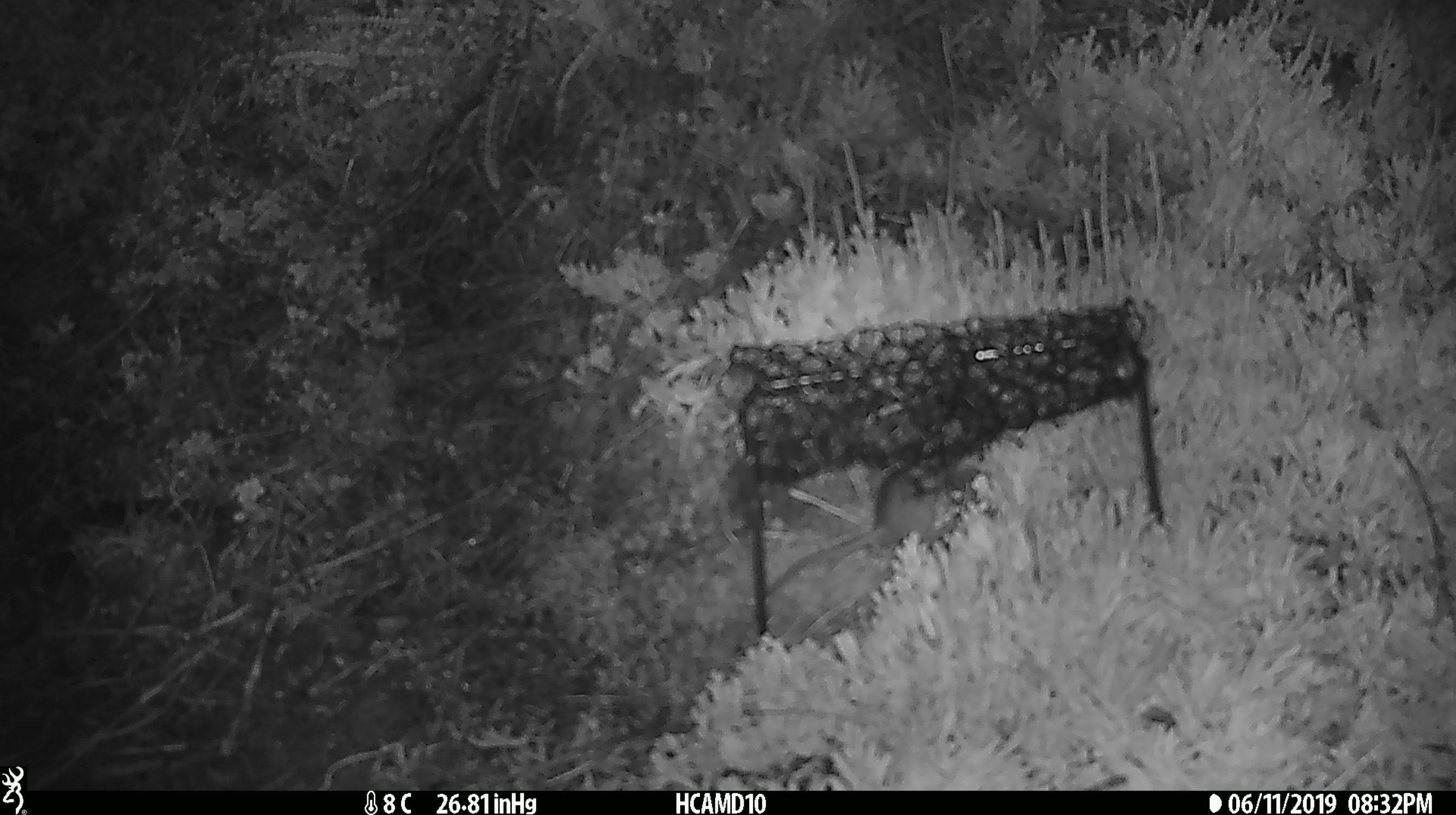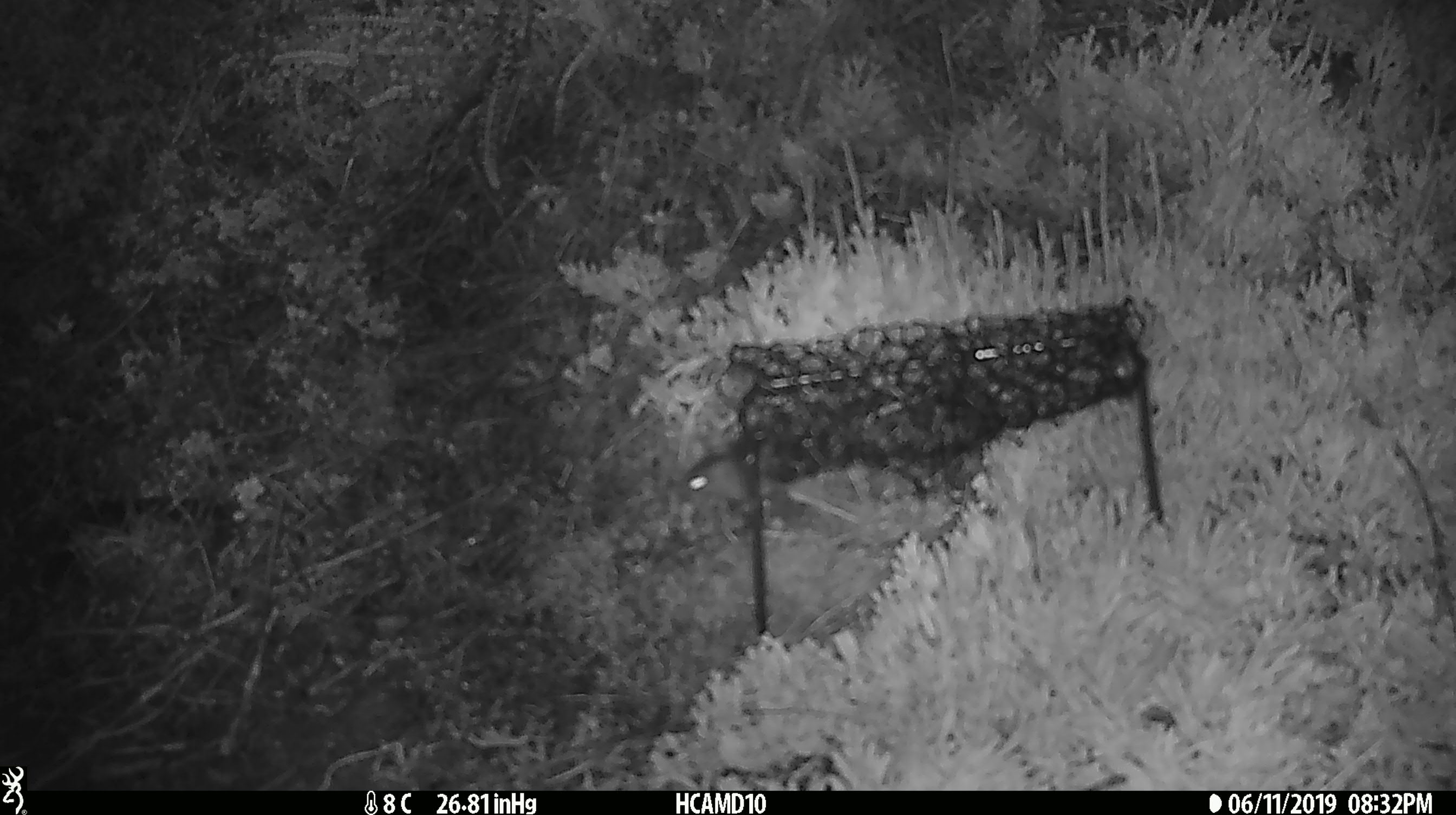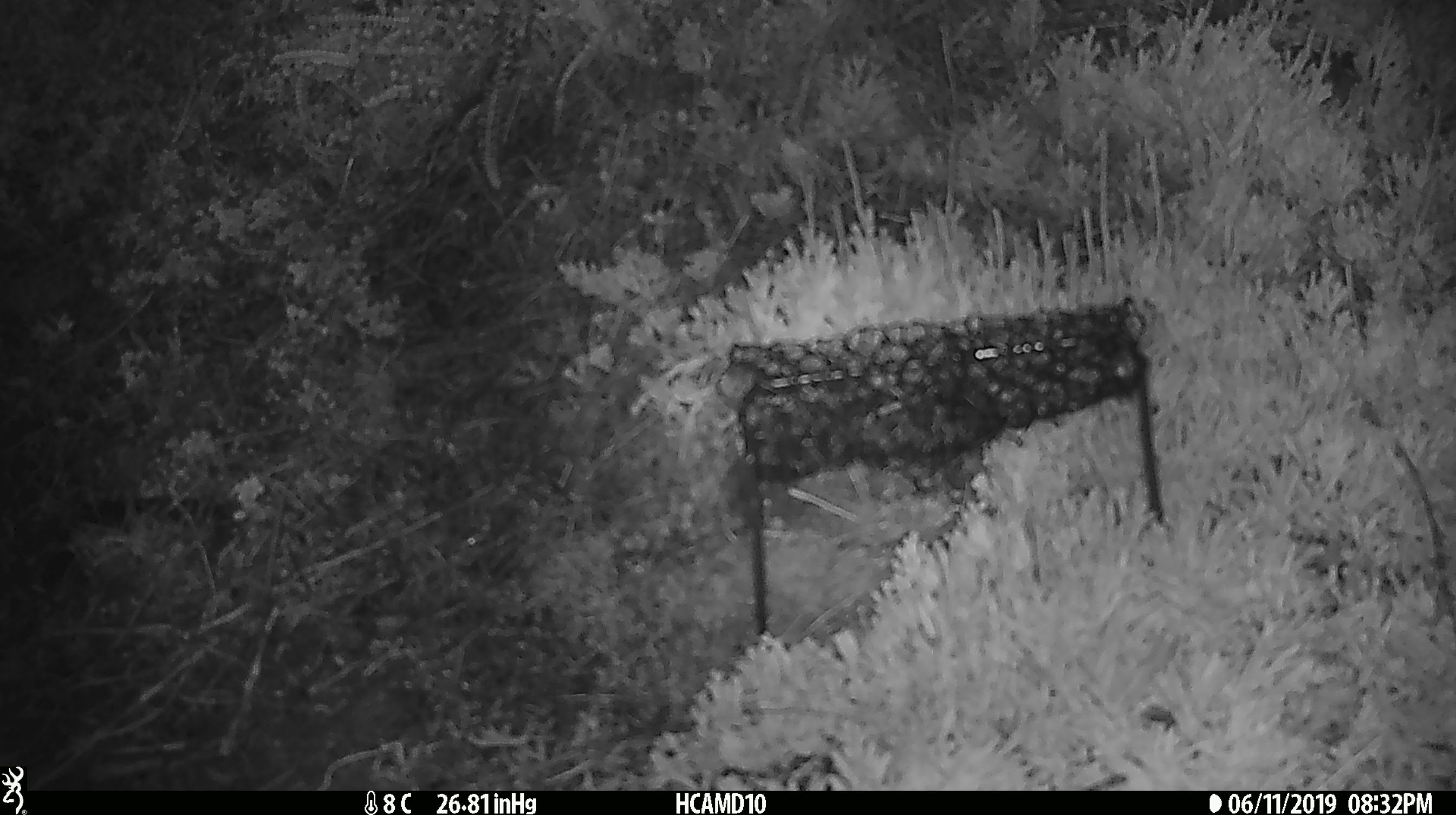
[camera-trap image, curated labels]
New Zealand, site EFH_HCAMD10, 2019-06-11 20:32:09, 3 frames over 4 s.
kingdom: Animalia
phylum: Chordata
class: Mammalia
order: Rodentia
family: Muridae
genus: Mus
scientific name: Mus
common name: mouse